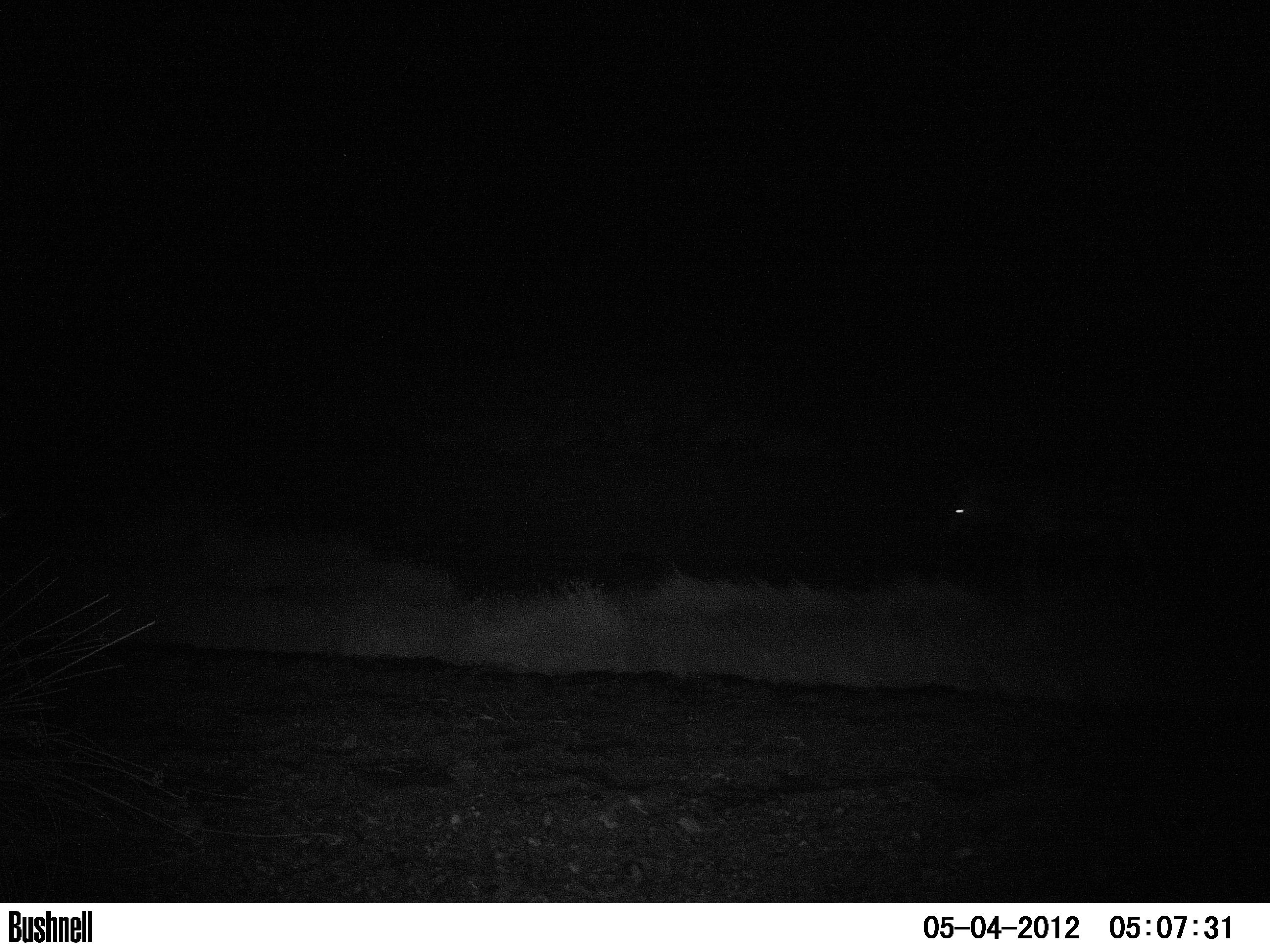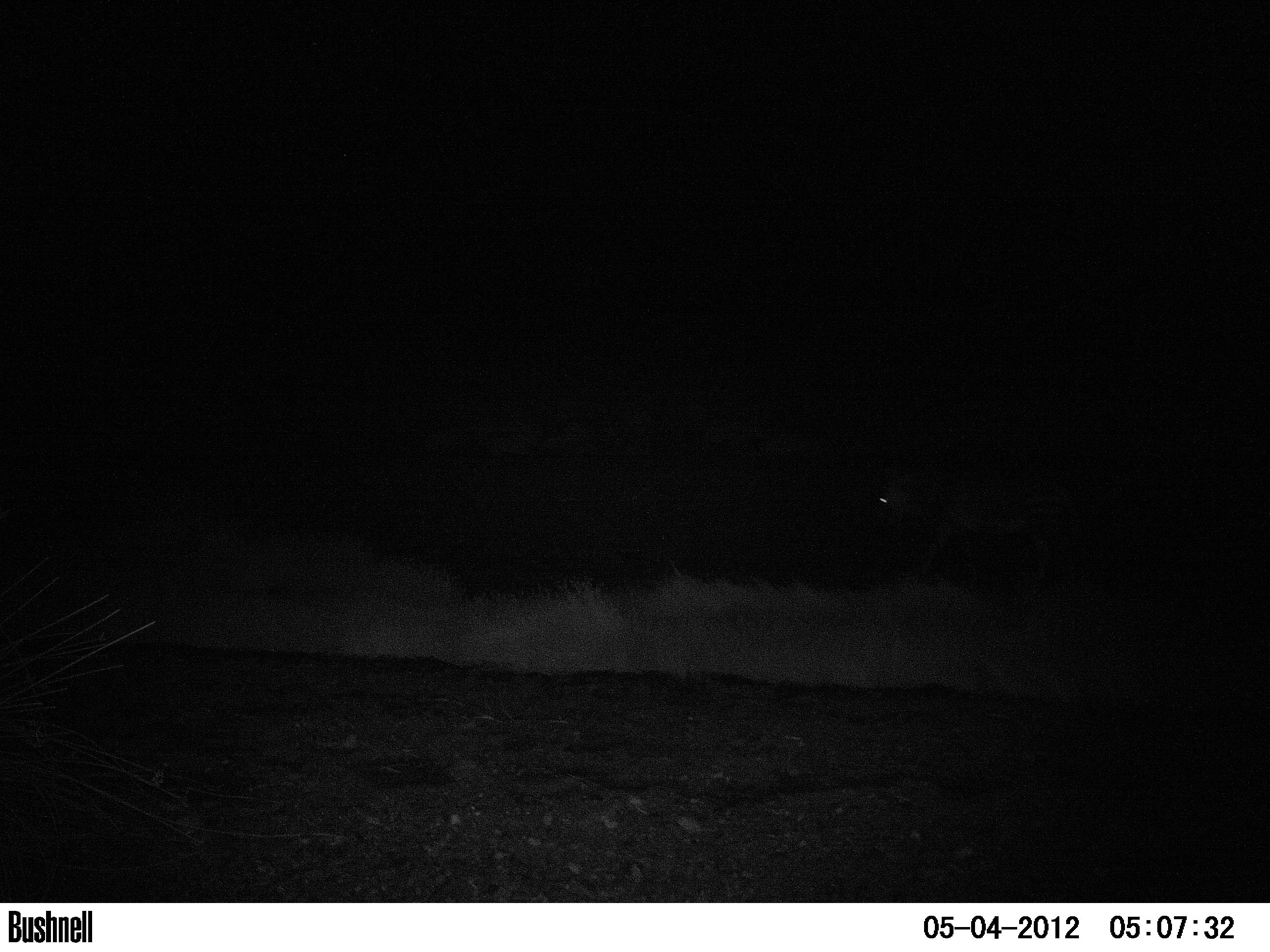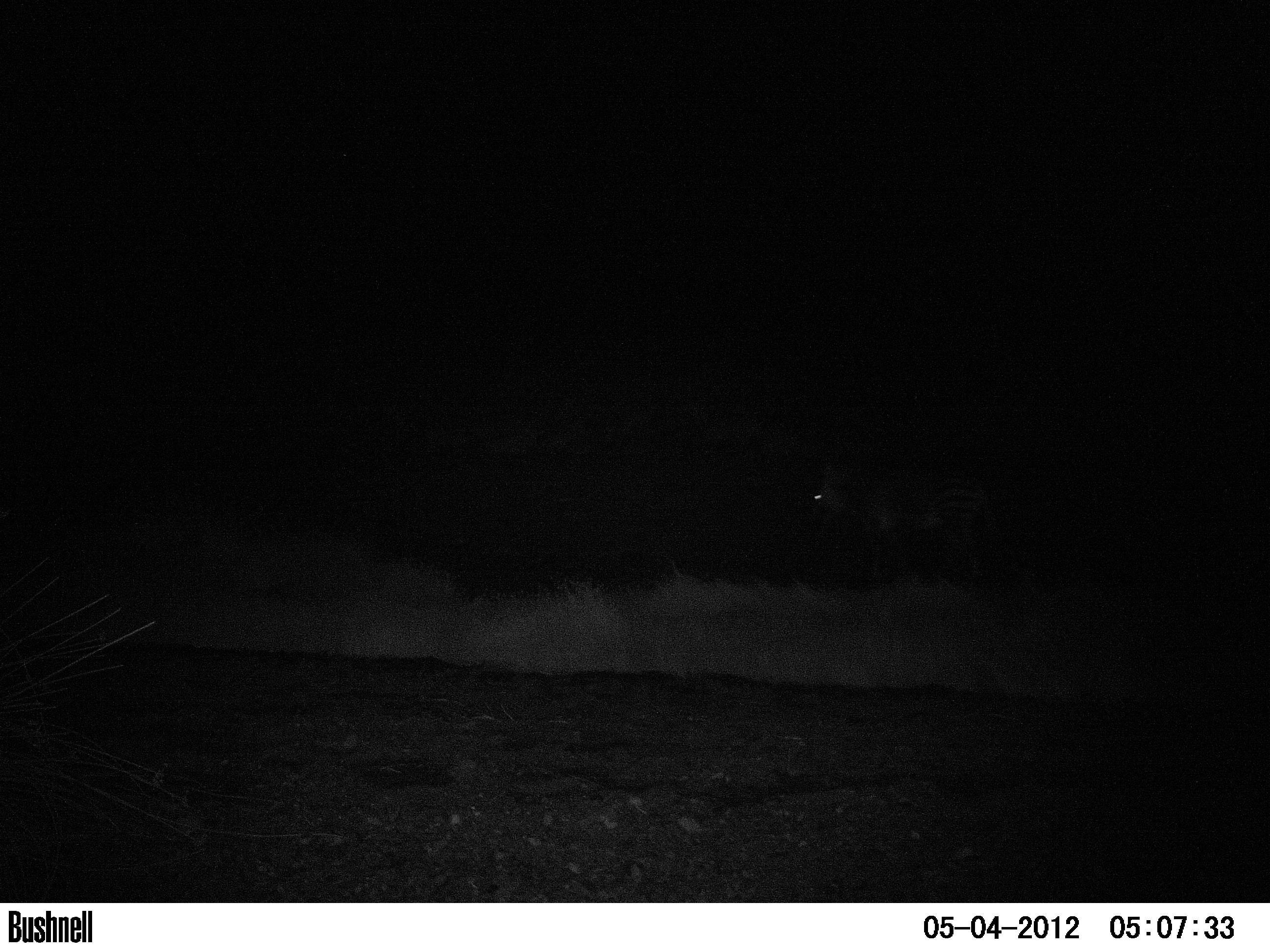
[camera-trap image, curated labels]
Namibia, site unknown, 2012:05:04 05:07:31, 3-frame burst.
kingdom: Animalia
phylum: Chordata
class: Mammalia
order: Perissodactyla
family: Equidae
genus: Equus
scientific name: Equus zebra hartmannae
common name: hartmann's mountain zebra